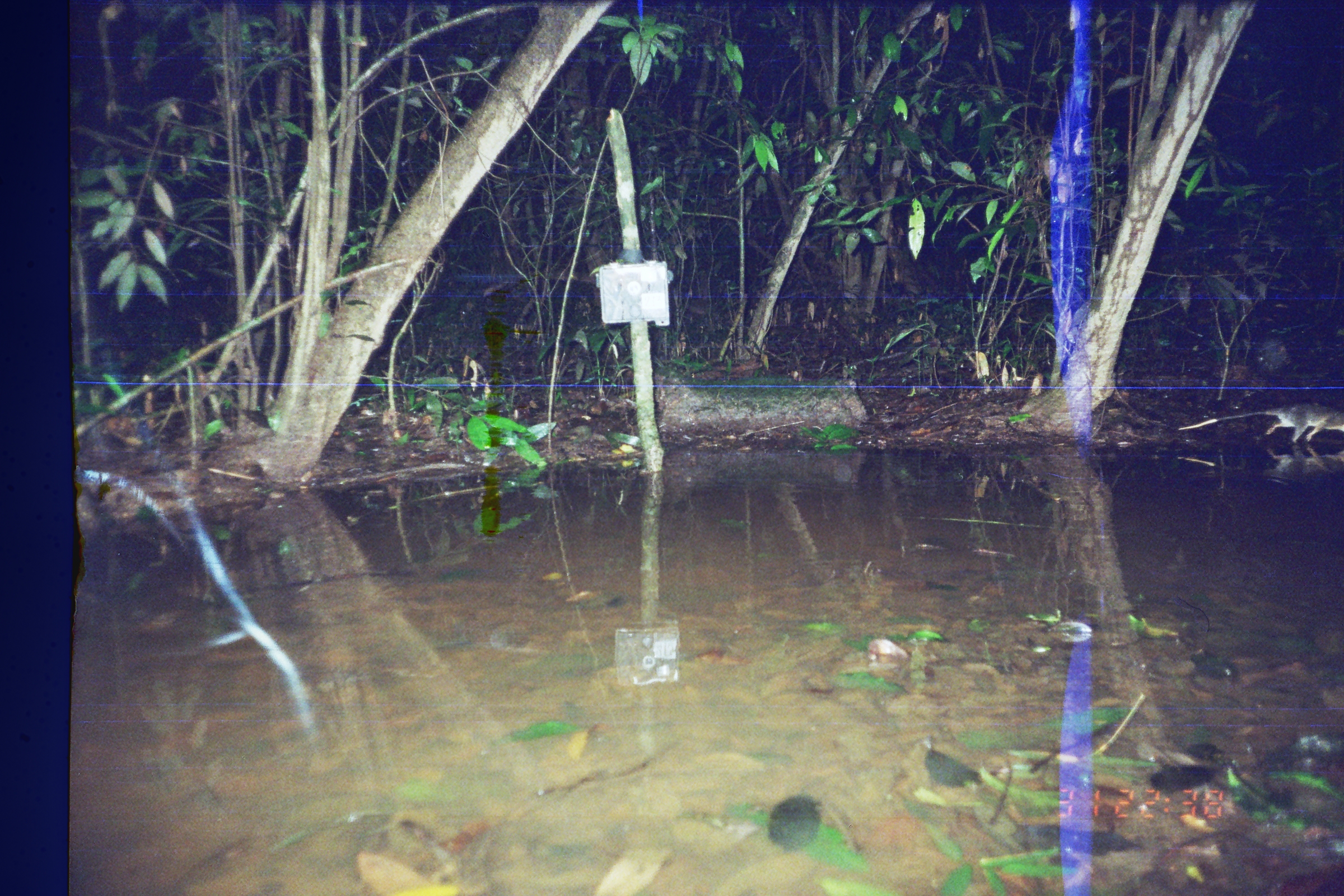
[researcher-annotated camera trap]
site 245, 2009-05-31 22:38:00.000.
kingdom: Animalia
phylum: Chordata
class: Mammalia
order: Didelphimorphia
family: Didelphidae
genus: Philander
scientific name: Philander opossum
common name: gray four-eyed opossum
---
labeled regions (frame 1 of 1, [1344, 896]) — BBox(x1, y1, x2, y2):
philander opossum: BBox(1177, 401, 1344, 443)